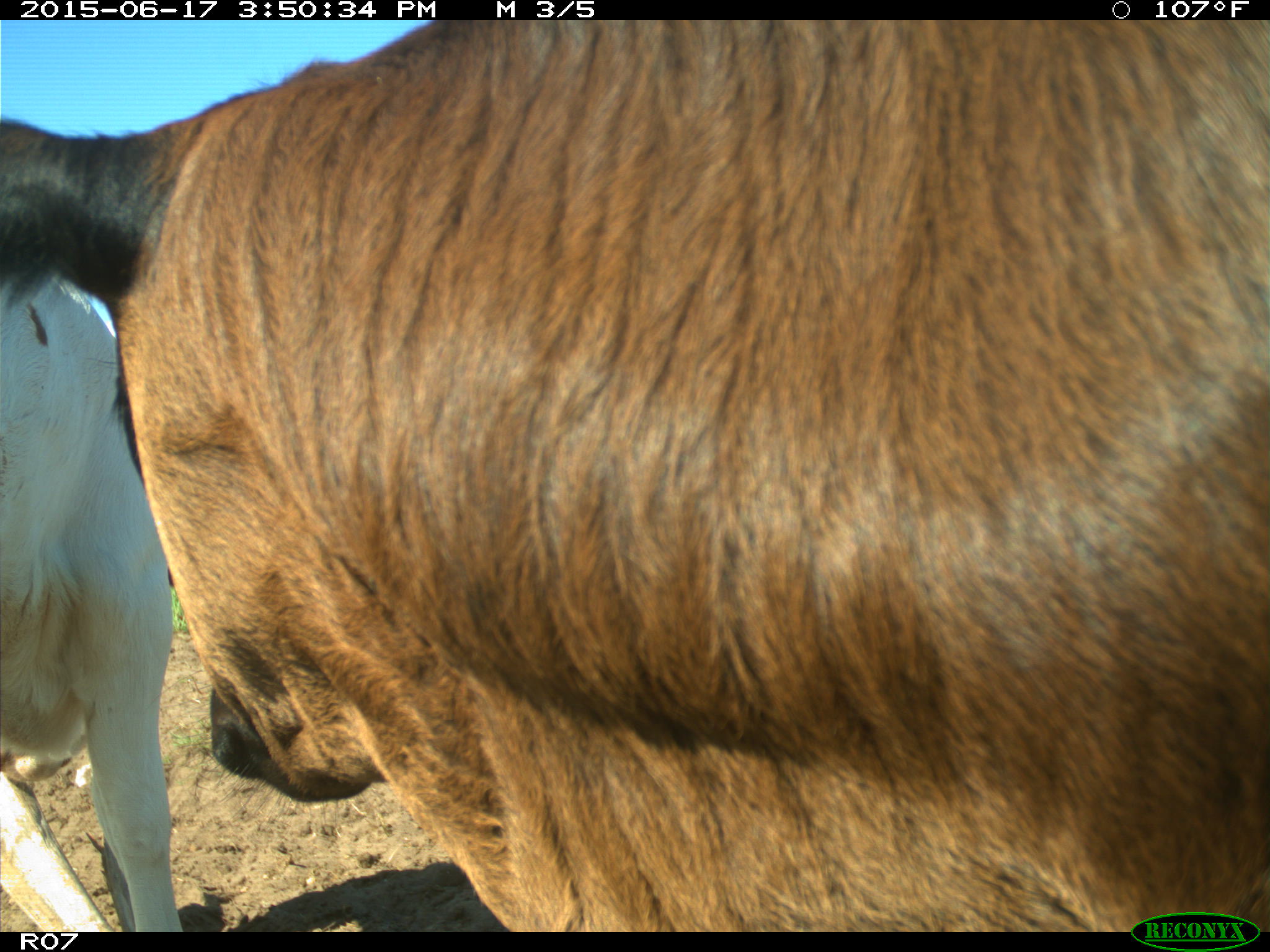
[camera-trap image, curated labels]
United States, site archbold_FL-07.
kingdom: Animalia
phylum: Chordata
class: Mammalia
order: Artiodactyla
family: Bovidae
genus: Bos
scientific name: Bos taurus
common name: domestic cow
Bos taurus (domestic cow).